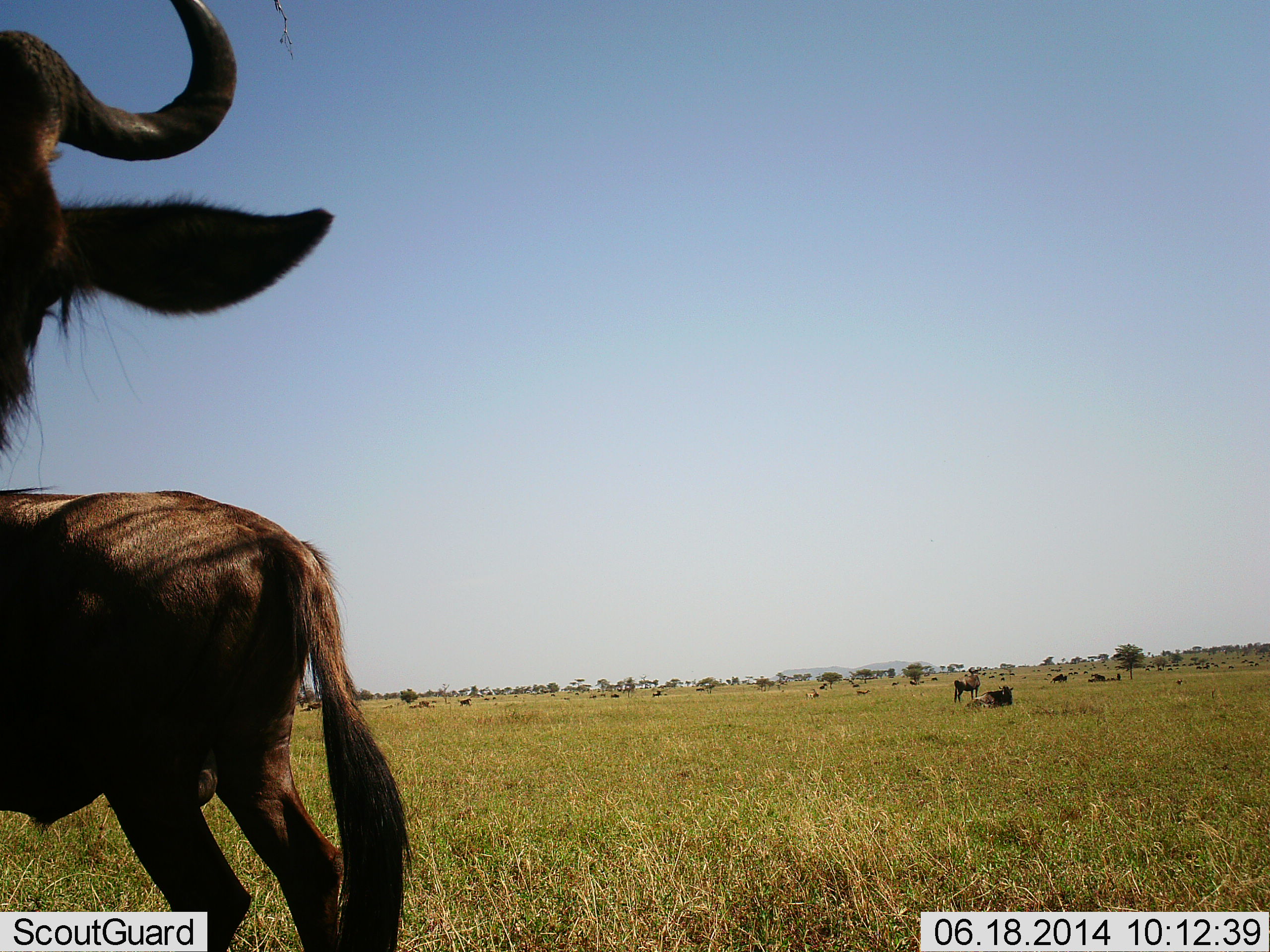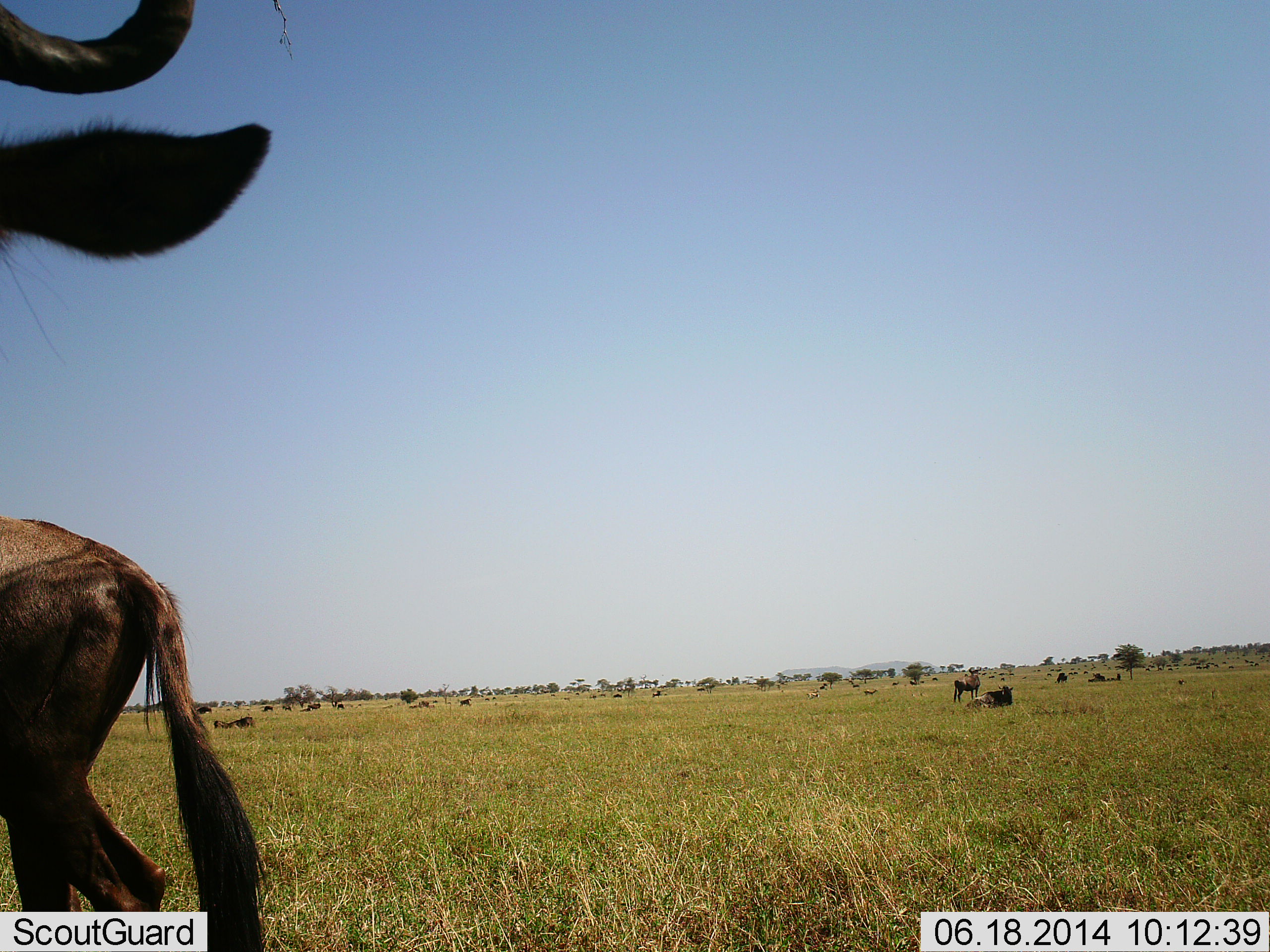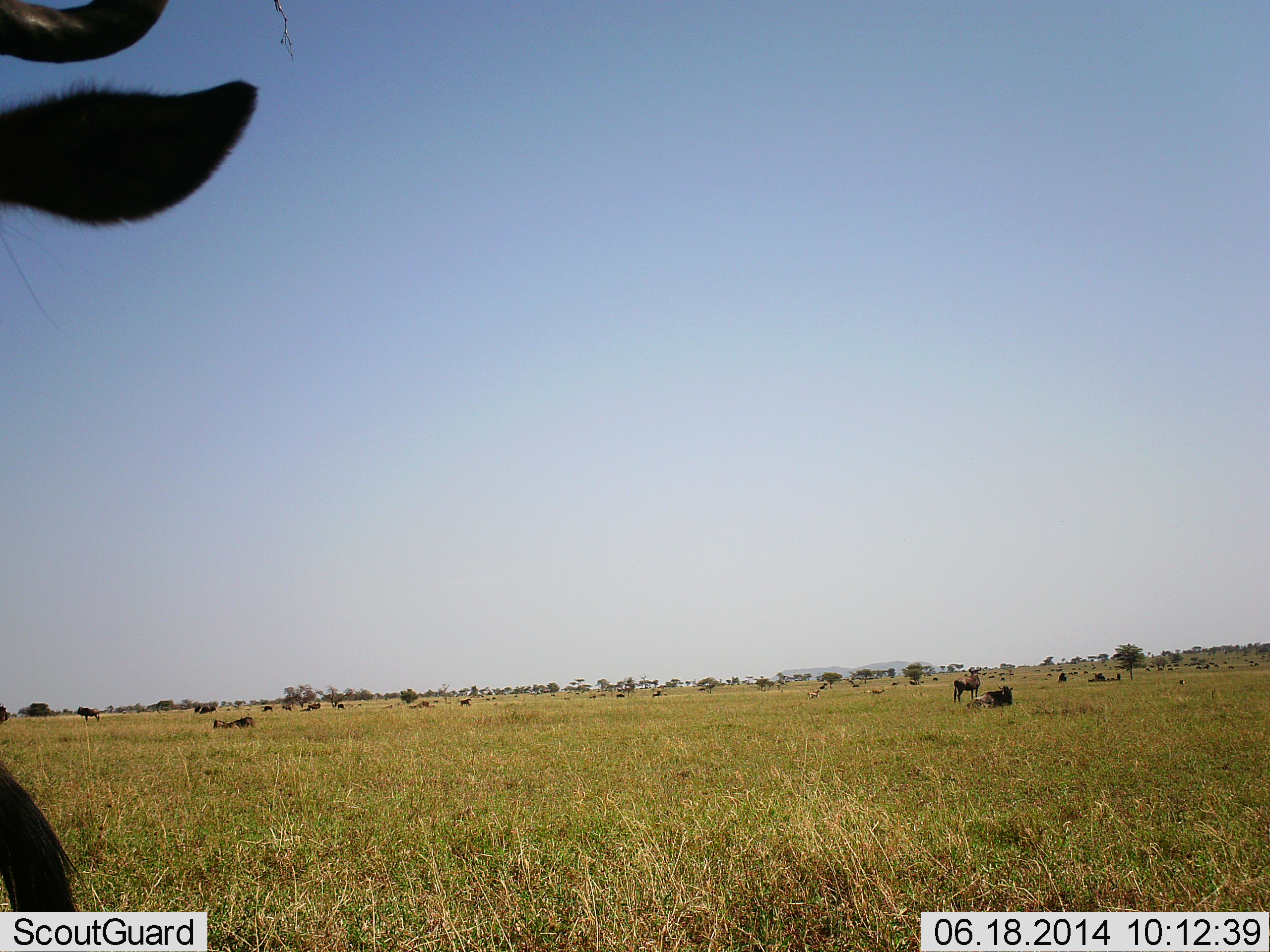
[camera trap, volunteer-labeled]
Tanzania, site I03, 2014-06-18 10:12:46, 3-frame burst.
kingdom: Animalia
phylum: Chordata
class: Mammalia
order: Artiodactyla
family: Bovidae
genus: Connochaetes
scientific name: Connochaetes taurinus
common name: blue wildebeest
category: wildebeest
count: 11-50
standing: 60%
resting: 70%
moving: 50%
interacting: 0%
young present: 0%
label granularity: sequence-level